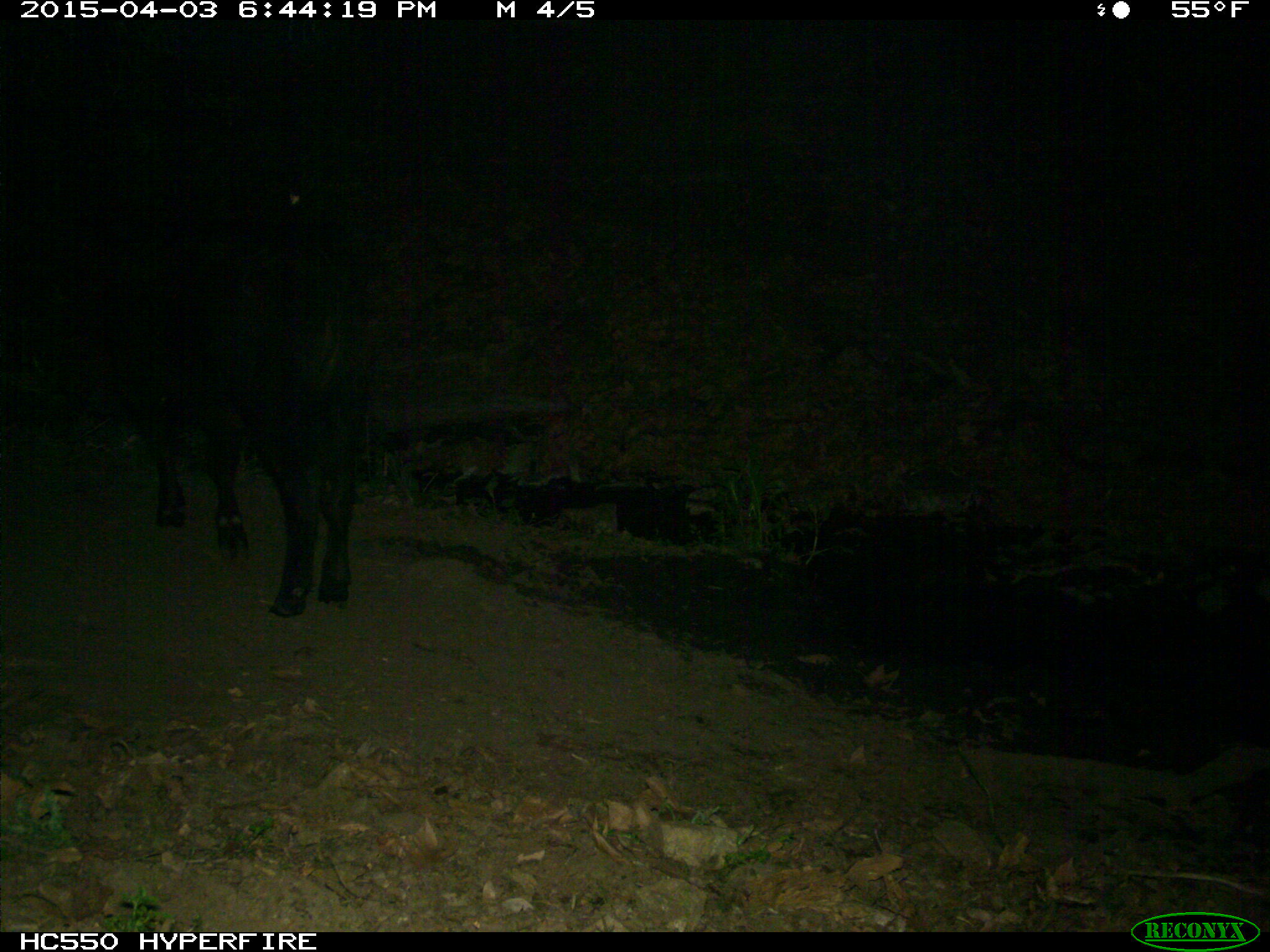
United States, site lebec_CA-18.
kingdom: Animalia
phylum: Chordata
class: Mammalia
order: Artiodactyla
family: Bovidae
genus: Bos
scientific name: Bos taurus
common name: domestic cow